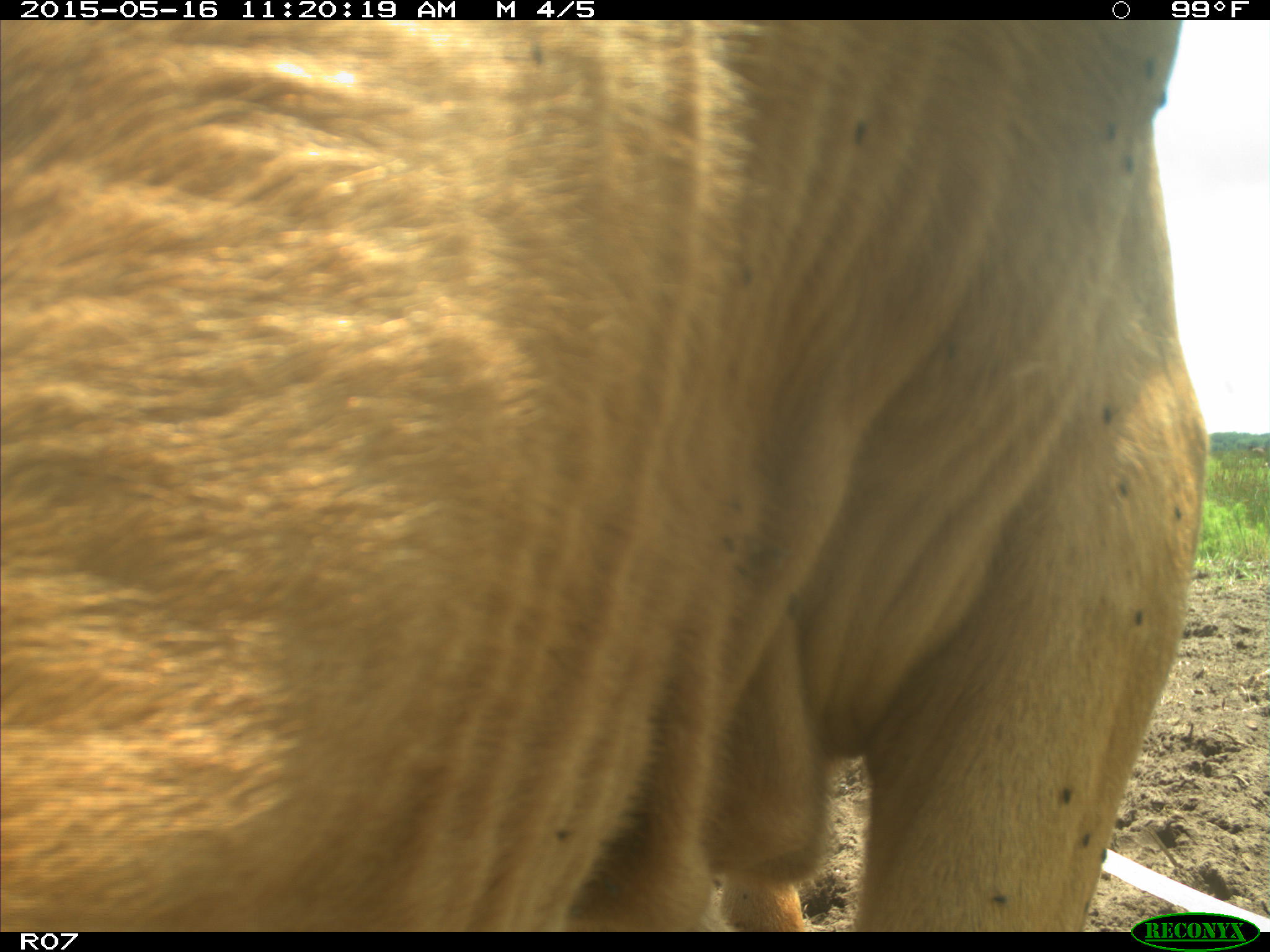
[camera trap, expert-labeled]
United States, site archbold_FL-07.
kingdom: Animalia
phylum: Chordata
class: Mammalia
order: Artiodactyla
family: Bovidae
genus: Bos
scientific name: Bos taurus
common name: domestic cow